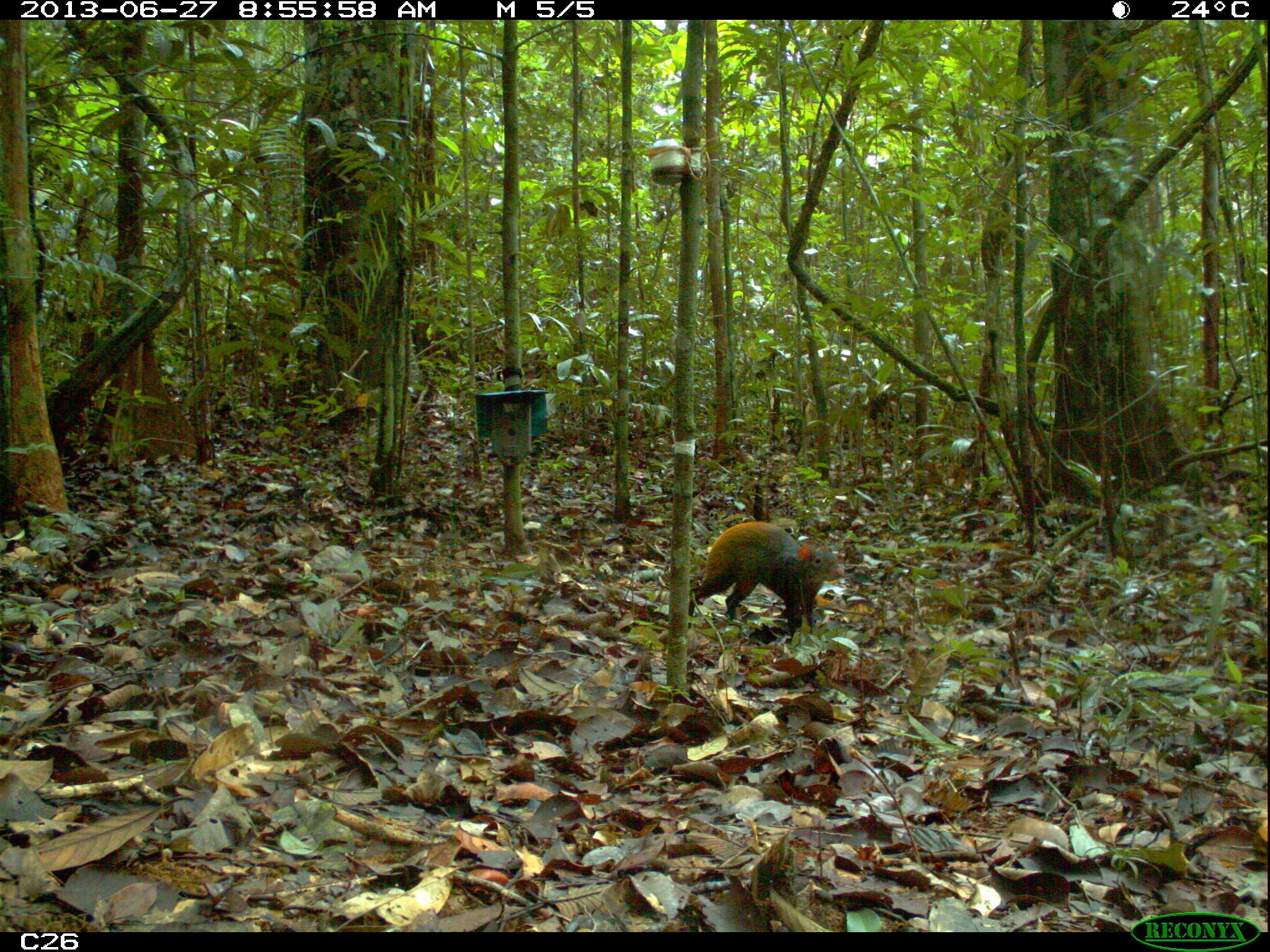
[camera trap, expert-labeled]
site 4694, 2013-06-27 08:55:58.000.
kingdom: Animalia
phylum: Chordata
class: Mammalia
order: Rodentia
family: Dasyproctidae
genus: Dasyprocta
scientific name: Dasyprocta leporina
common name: red-rumped agouti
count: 1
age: adult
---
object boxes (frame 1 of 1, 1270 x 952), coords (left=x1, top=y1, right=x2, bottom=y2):
dasyprocta leporina: (left=684, top=520, right=844, bottom=643)